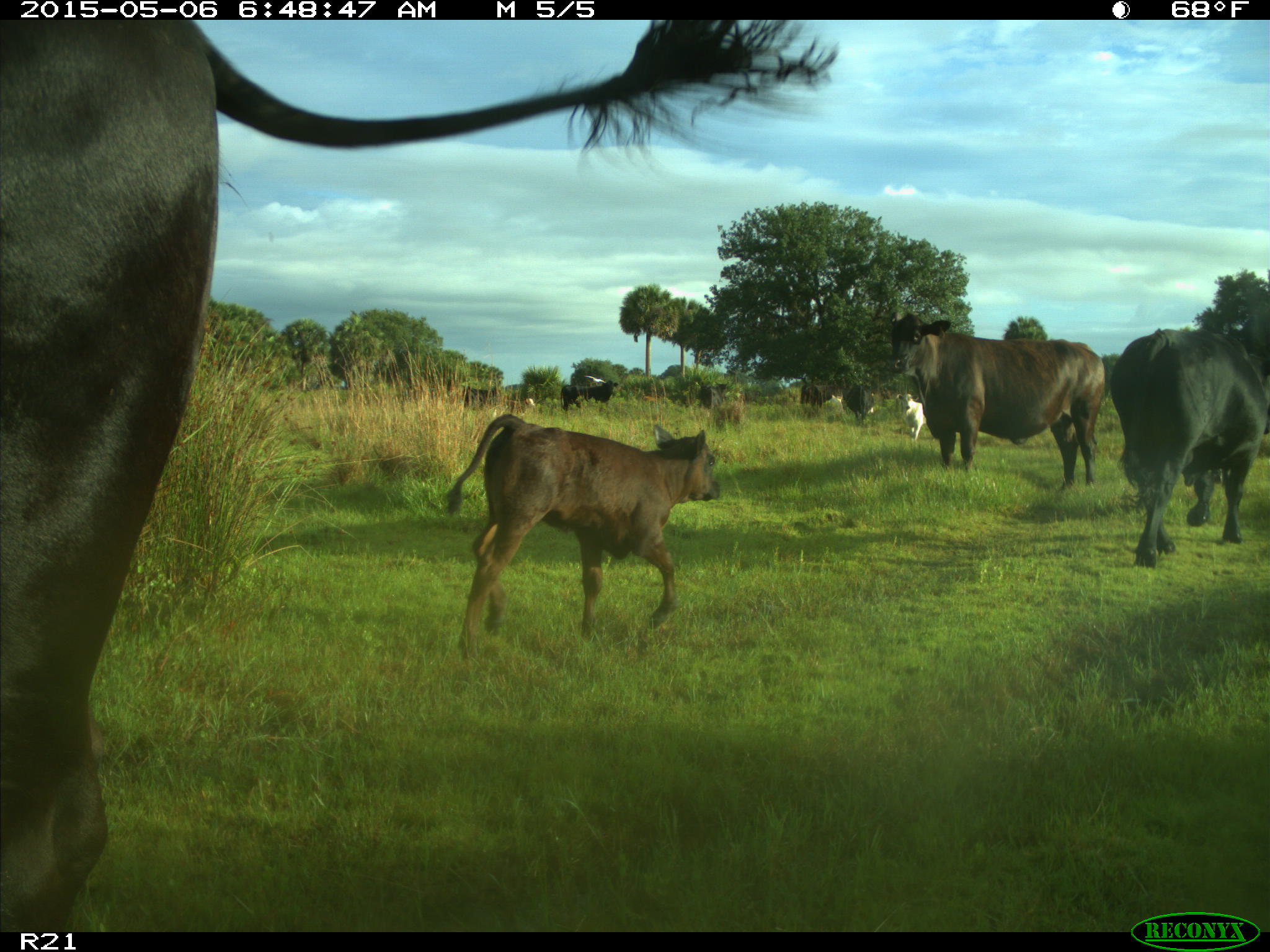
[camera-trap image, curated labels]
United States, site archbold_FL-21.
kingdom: Animalia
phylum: Chordata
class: Mammalia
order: Artiodactyla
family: Bovidae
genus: Bos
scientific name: Bos taurus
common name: domestic cow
Bos taurus (domestic cow).